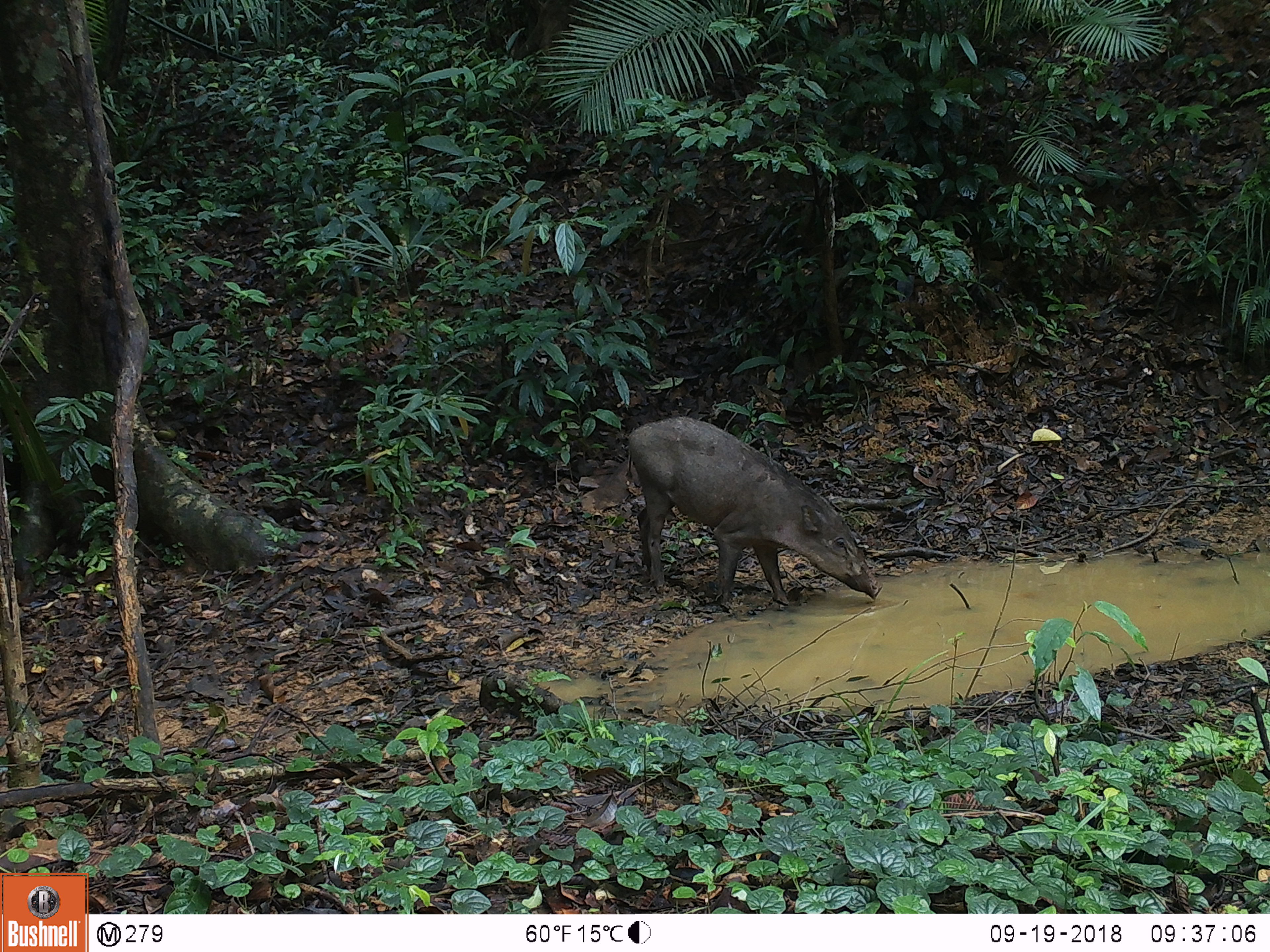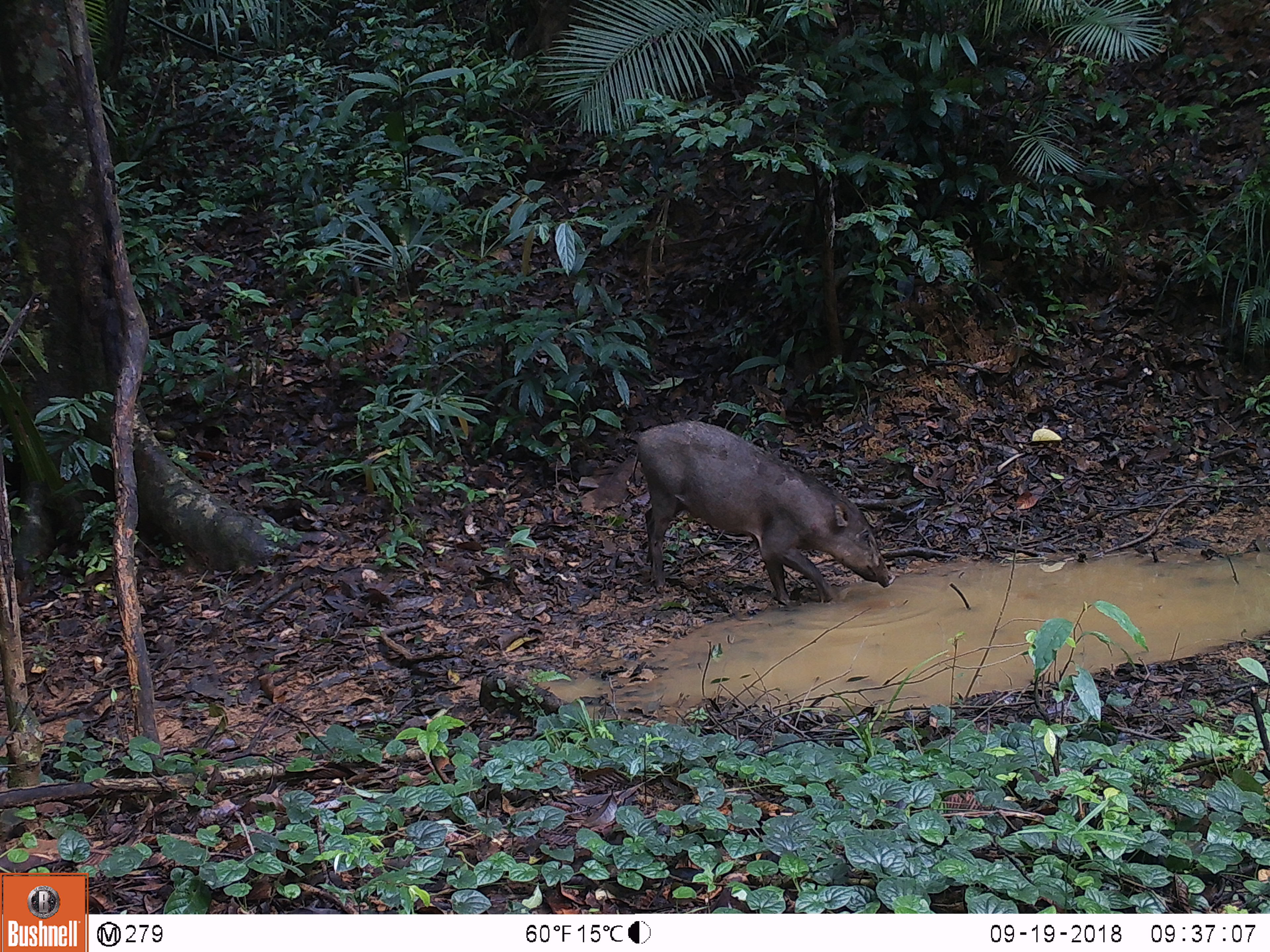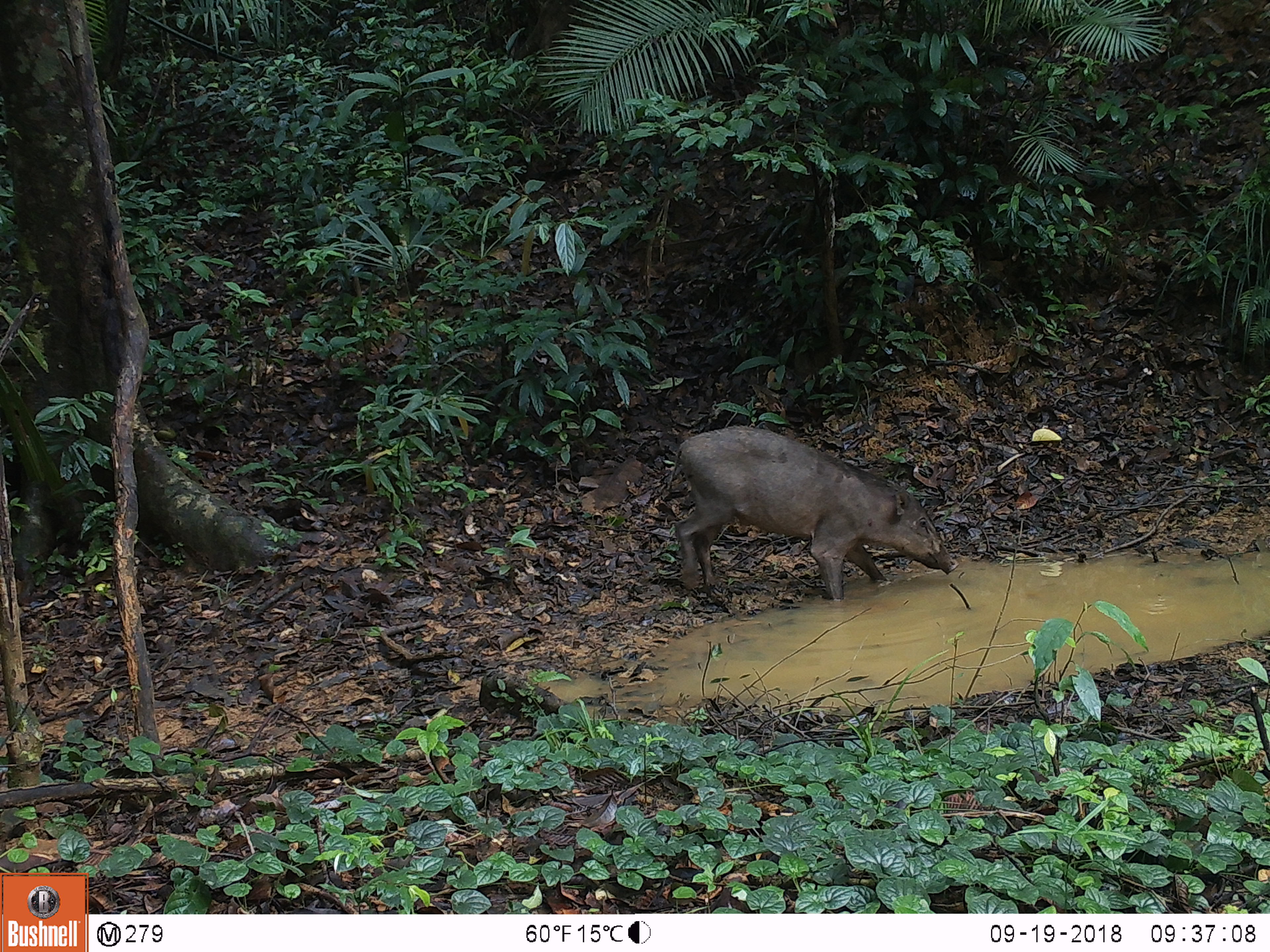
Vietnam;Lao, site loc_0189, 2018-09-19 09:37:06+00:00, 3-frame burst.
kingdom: Animalia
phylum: Chordata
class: Mammalia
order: Artiodactyla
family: Suidae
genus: Sus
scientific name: Sus scrofa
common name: eurasian wild pig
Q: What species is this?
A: Eurasian wild pig (Sus scrofa).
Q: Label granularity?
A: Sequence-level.